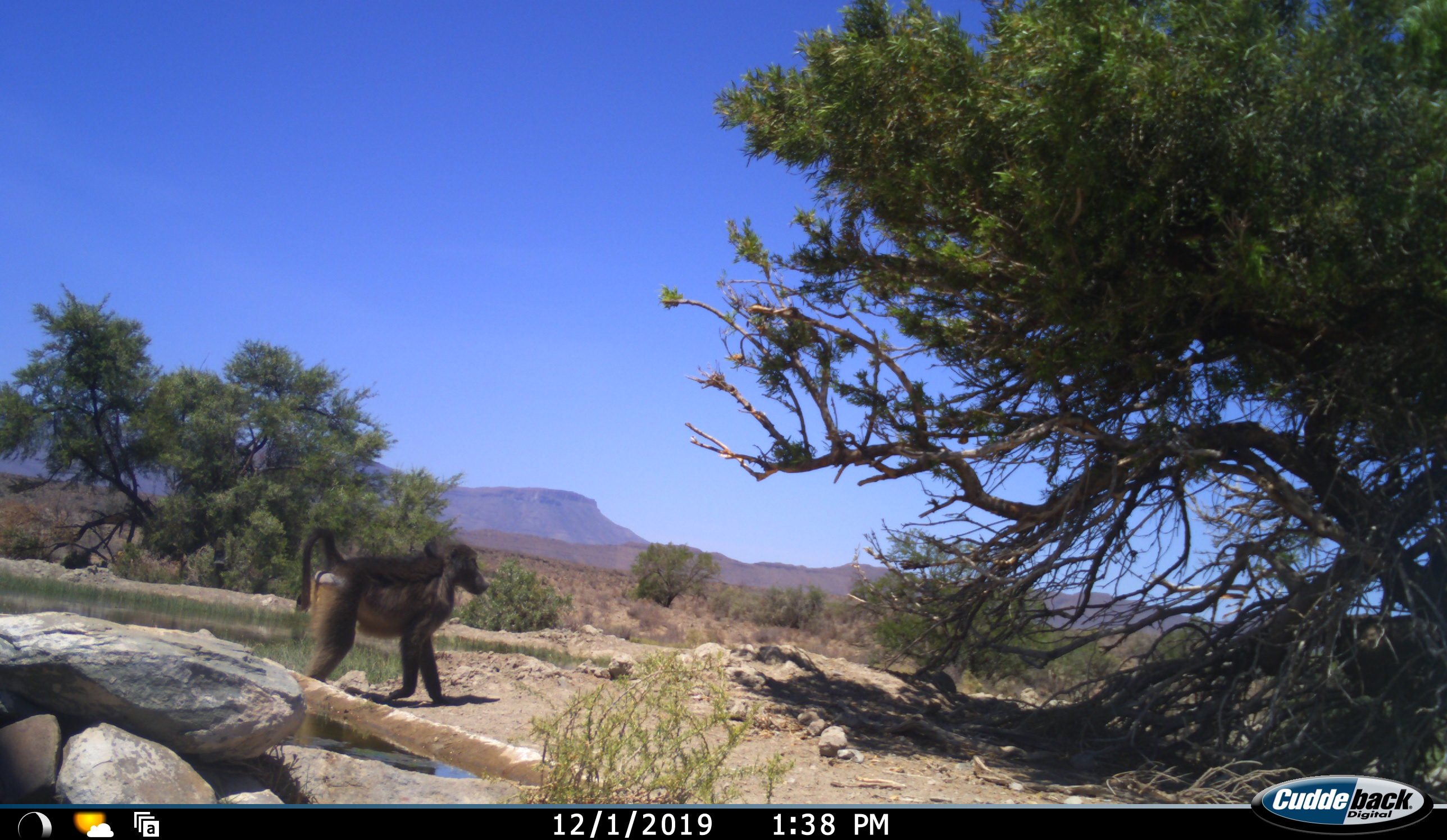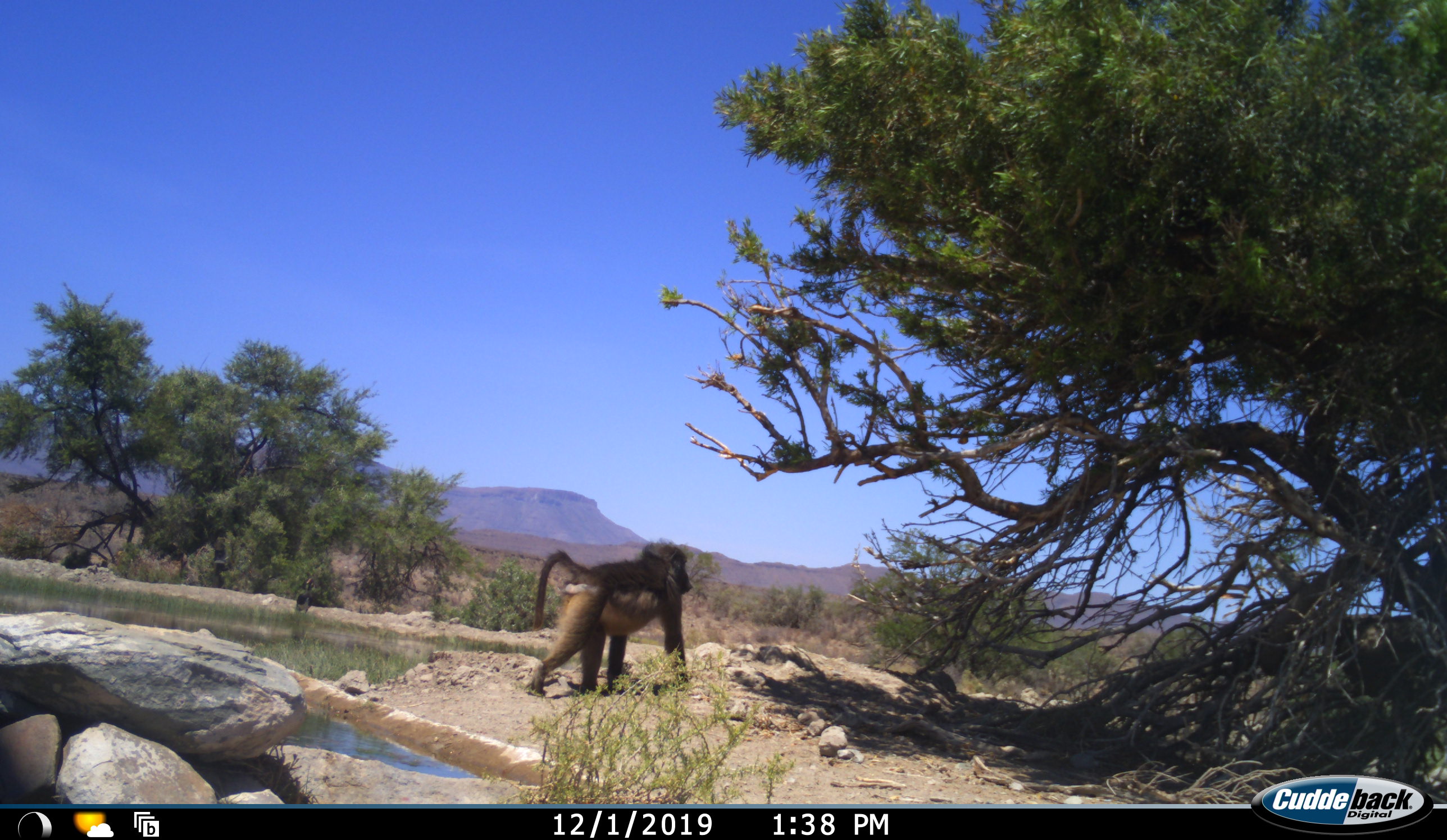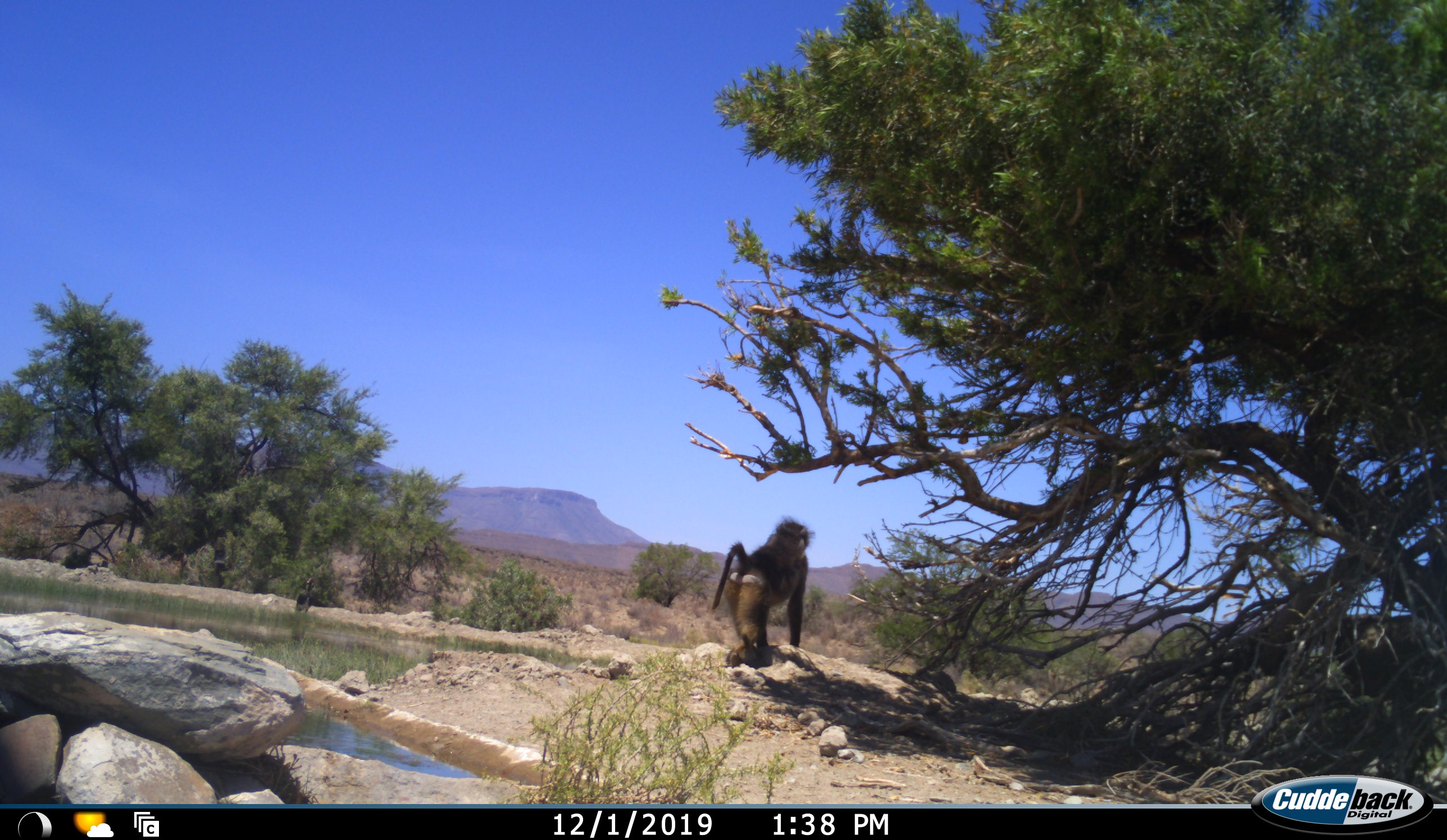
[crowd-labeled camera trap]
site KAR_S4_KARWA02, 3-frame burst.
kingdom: Animalia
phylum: Chordata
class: Mammalia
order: Primates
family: Cercopithecidae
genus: Papio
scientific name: Papio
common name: baboon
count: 1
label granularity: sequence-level